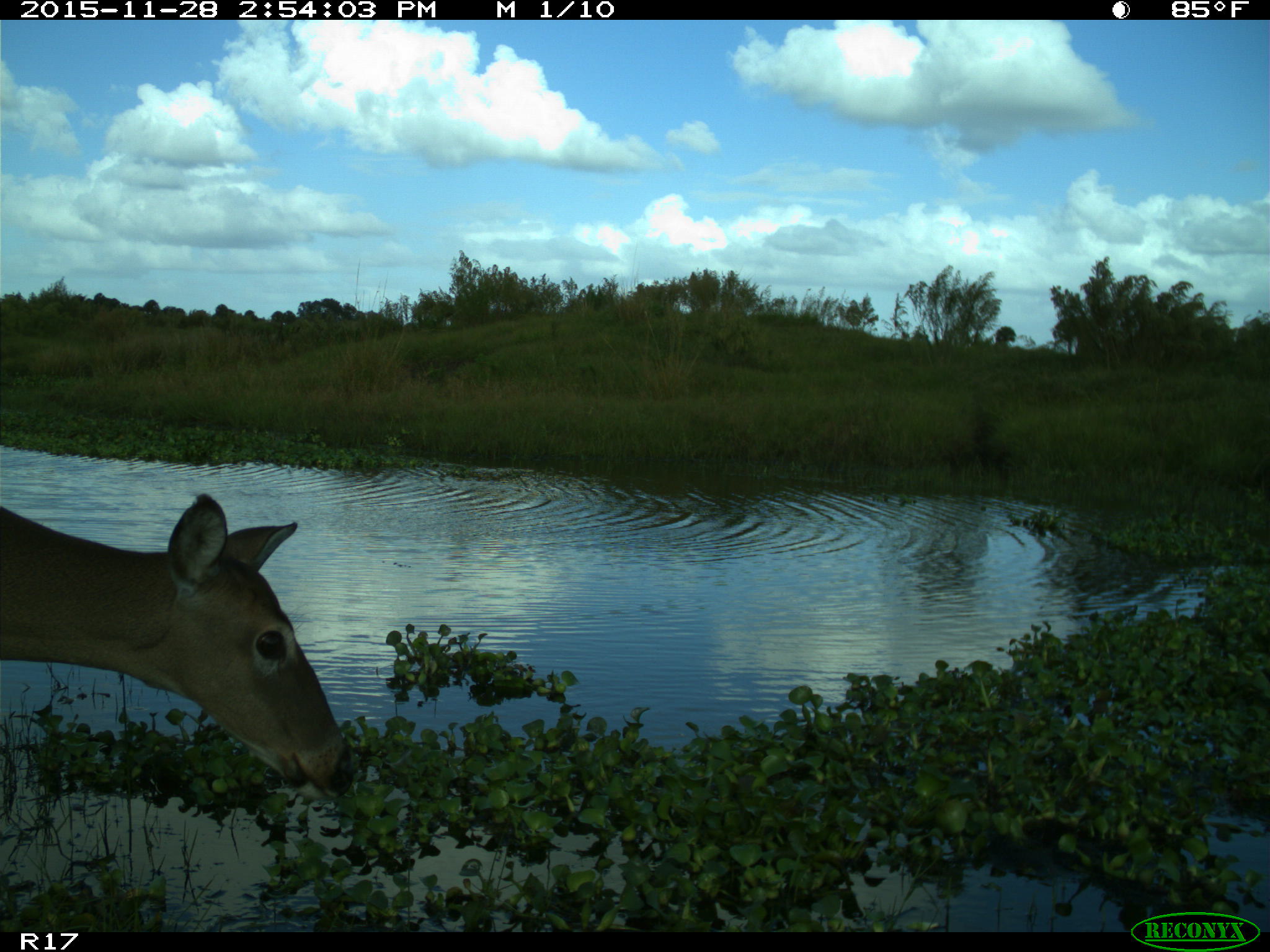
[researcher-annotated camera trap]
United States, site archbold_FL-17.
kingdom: Animalia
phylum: Chordata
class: Mammalia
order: Artiodactyla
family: Cervidae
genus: Odocoileus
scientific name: Odocoileus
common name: deer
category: unidentified deer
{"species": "unidentified deer (deer) (Odocoileus)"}